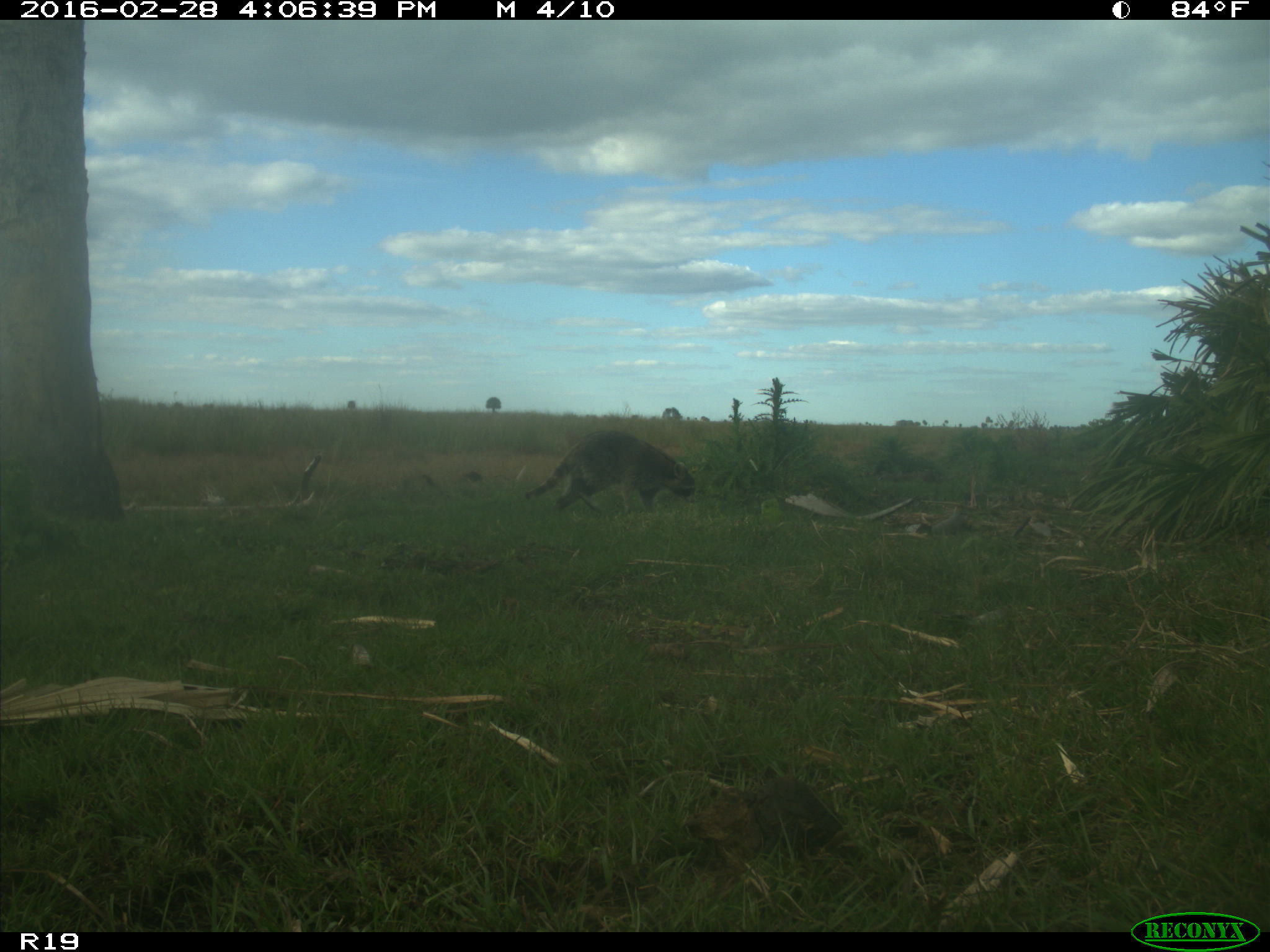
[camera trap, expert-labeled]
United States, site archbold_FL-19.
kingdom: Animalia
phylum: Chordata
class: Mammalia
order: Carnivora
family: Procyonidae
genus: Procyon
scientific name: Procyon lotor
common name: common raccoon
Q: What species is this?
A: Procyon lotor (common raccoon).